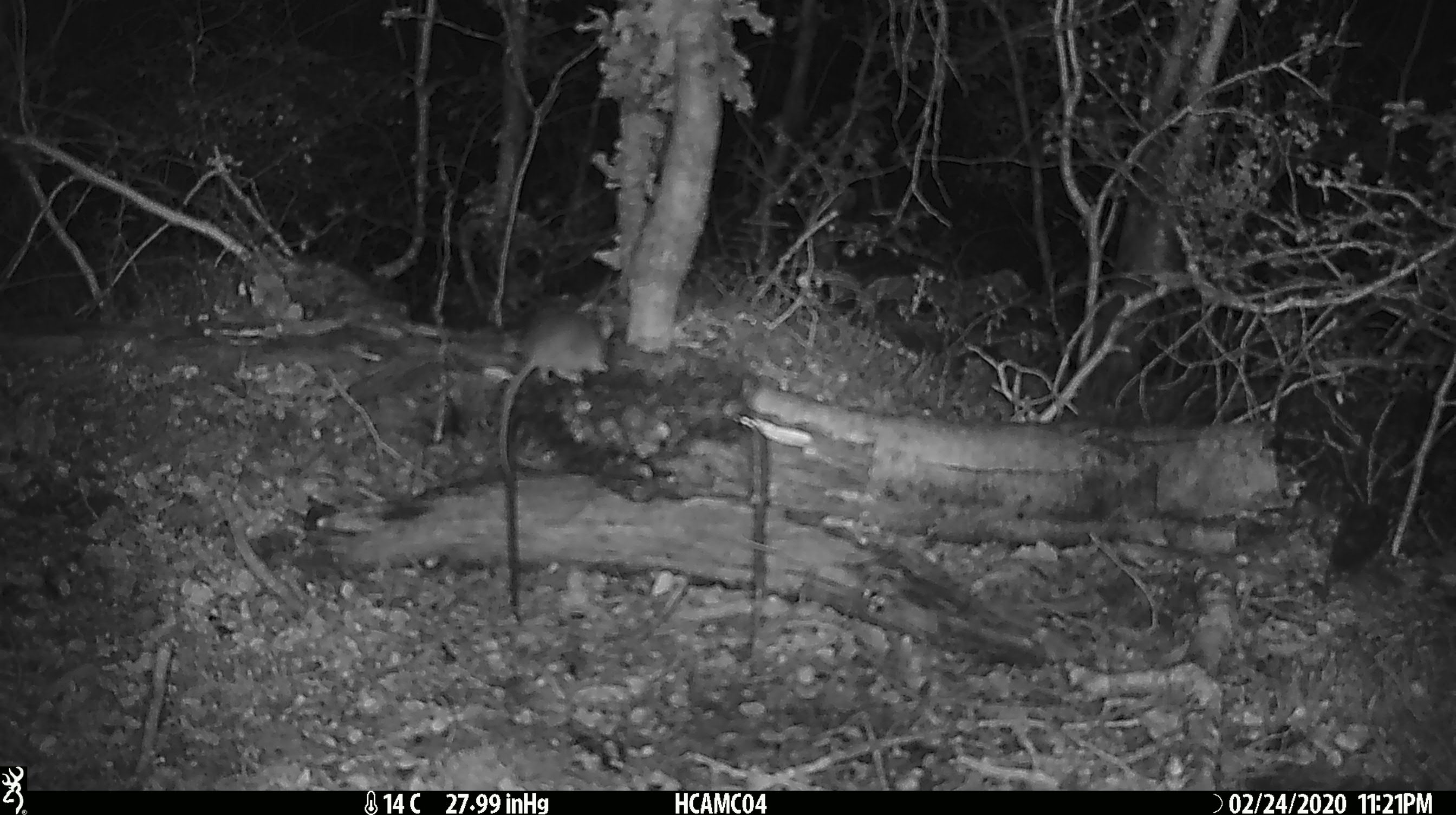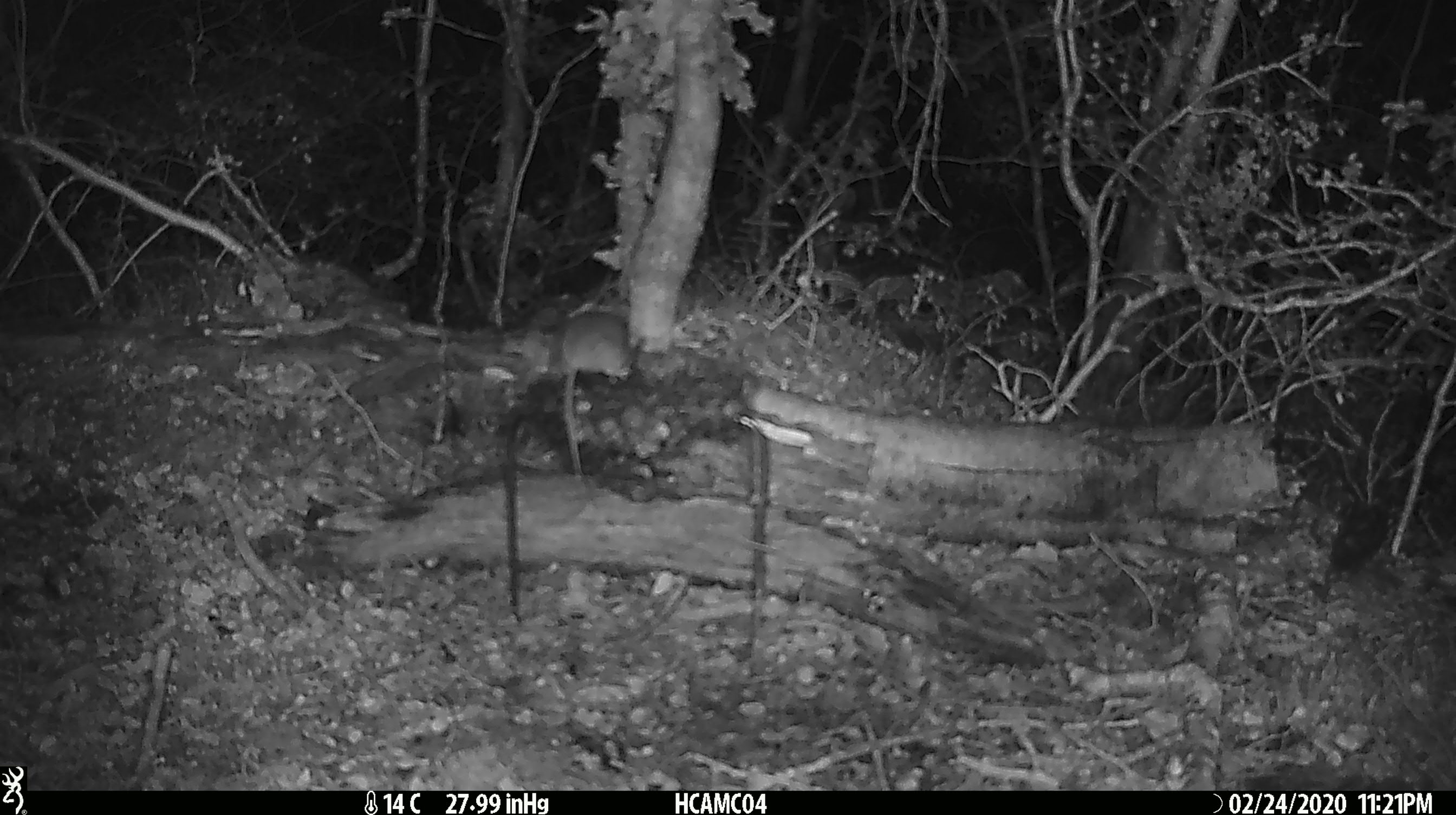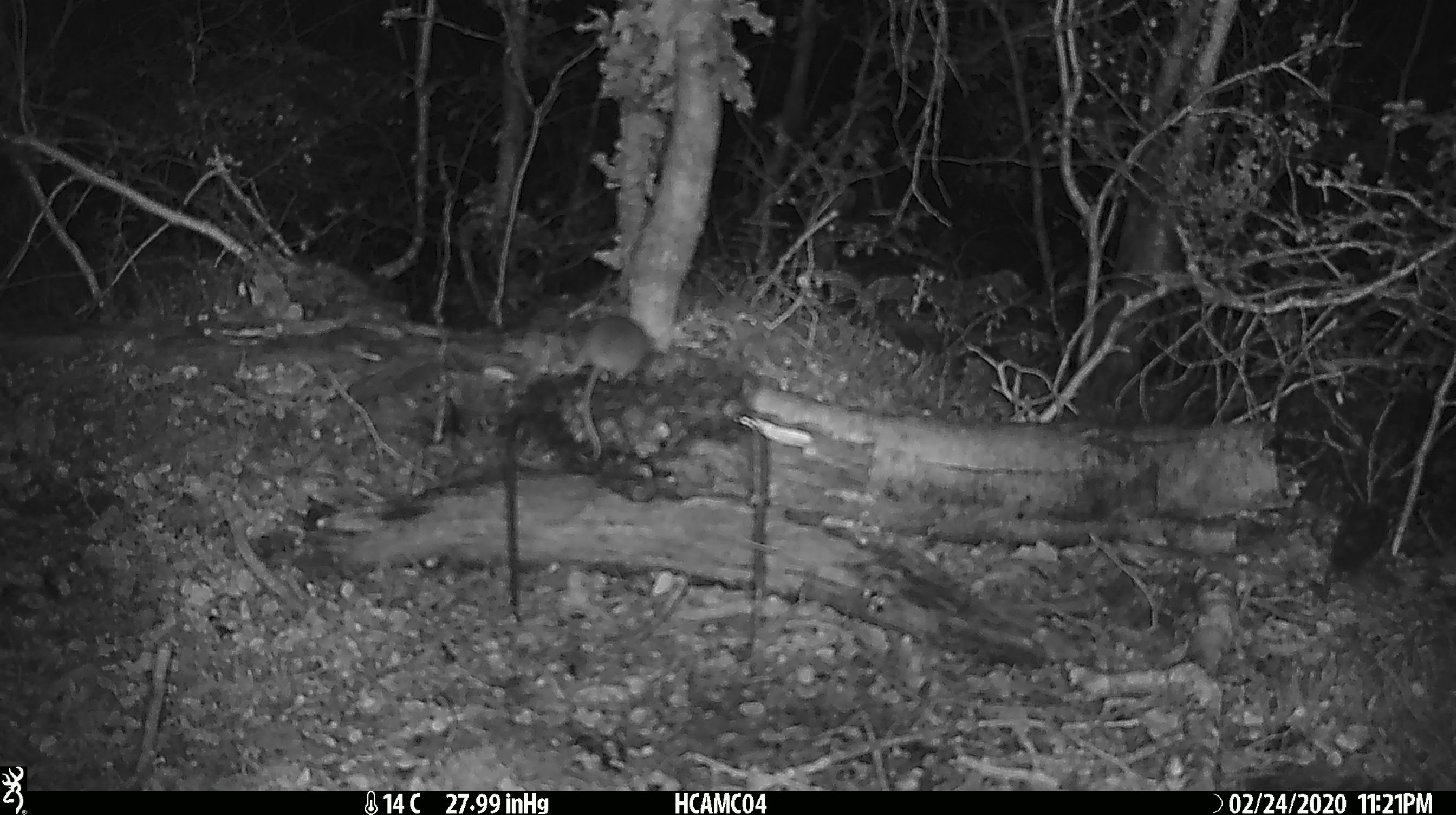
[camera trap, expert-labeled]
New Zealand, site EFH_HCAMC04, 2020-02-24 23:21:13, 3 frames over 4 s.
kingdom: Animalia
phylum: Chordata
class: Mammalia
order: Rodentia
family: Muridae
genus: Mus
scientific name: Mus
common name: mouse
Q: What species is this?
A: Mouse (Mus).